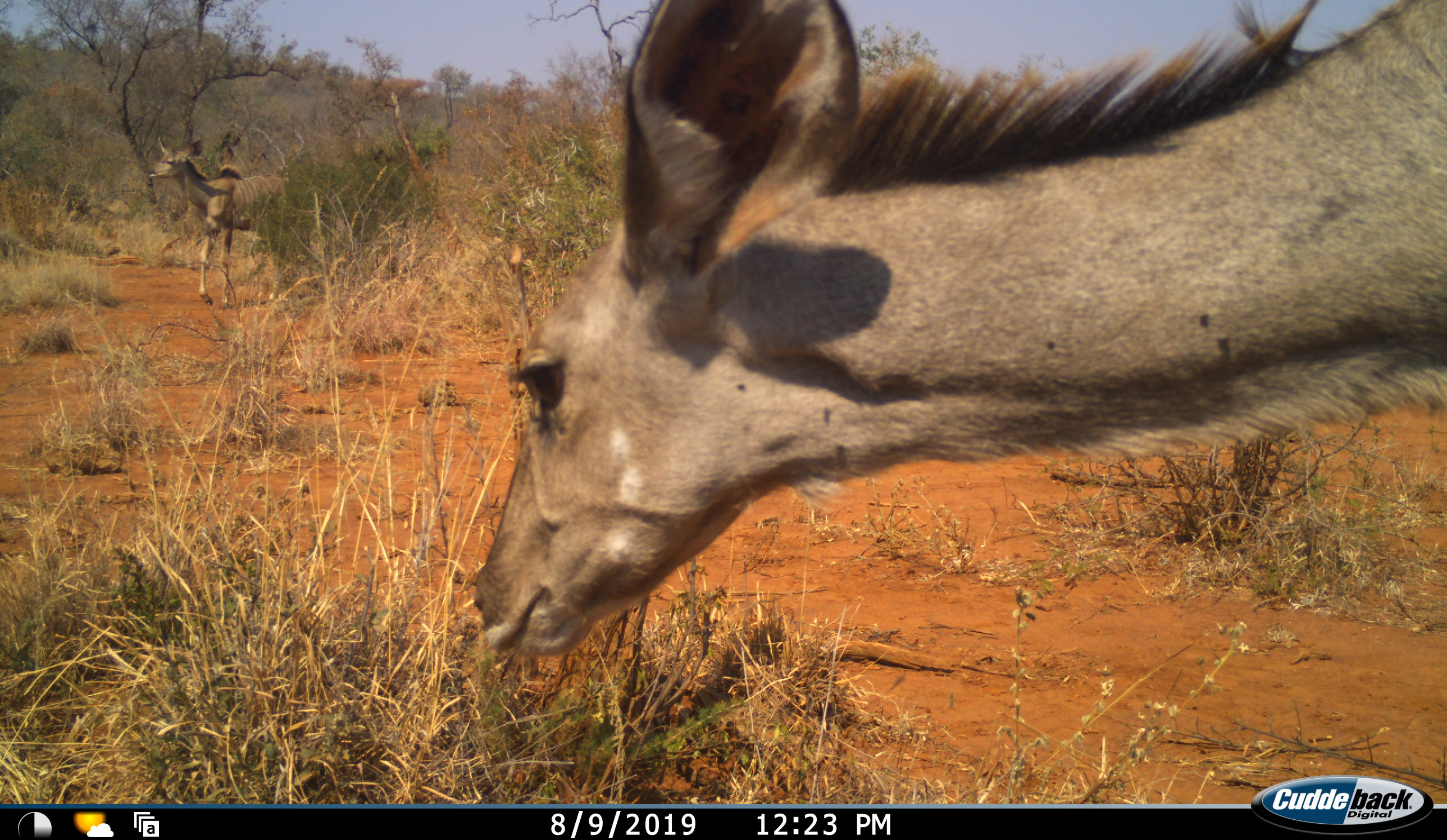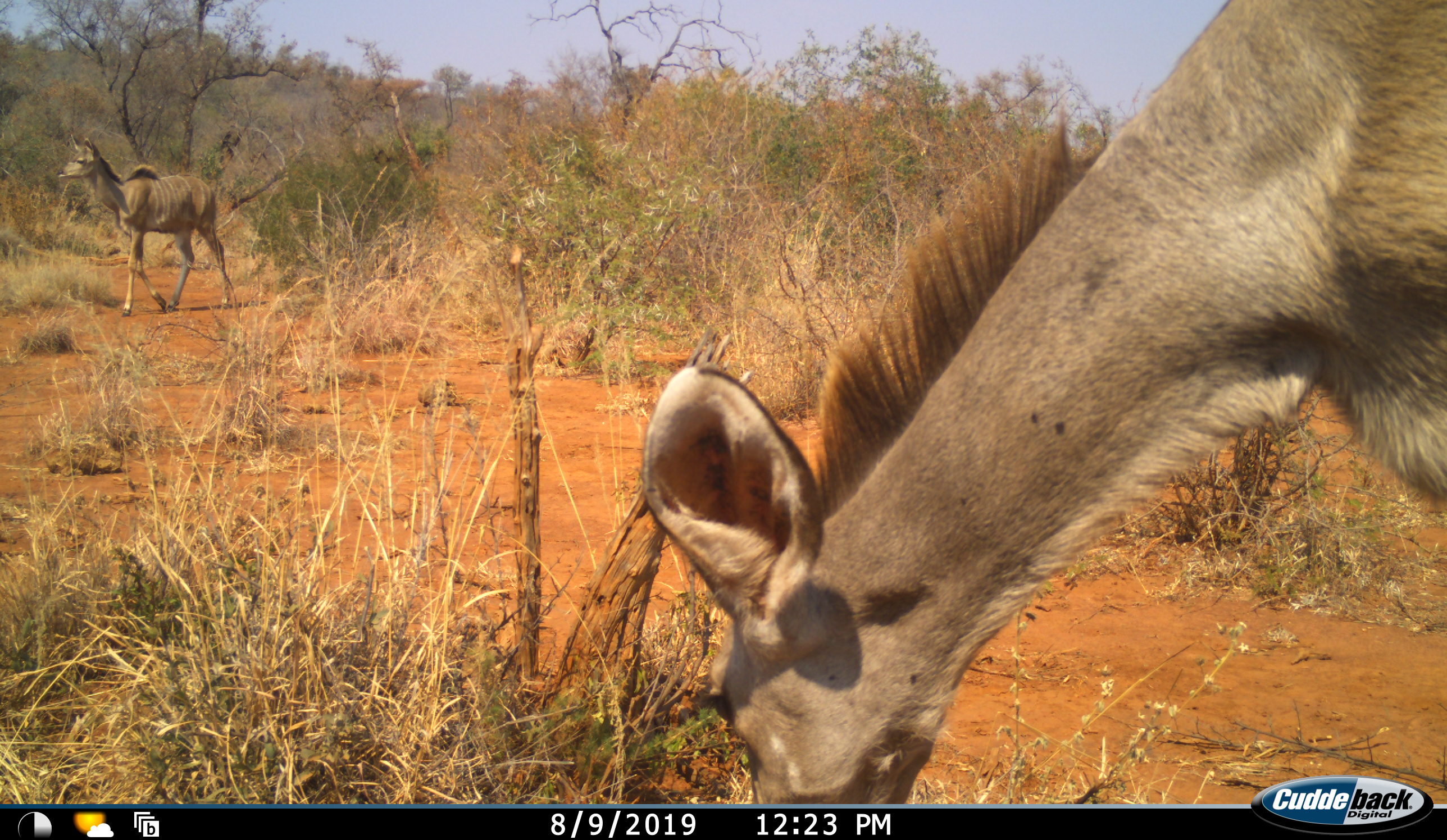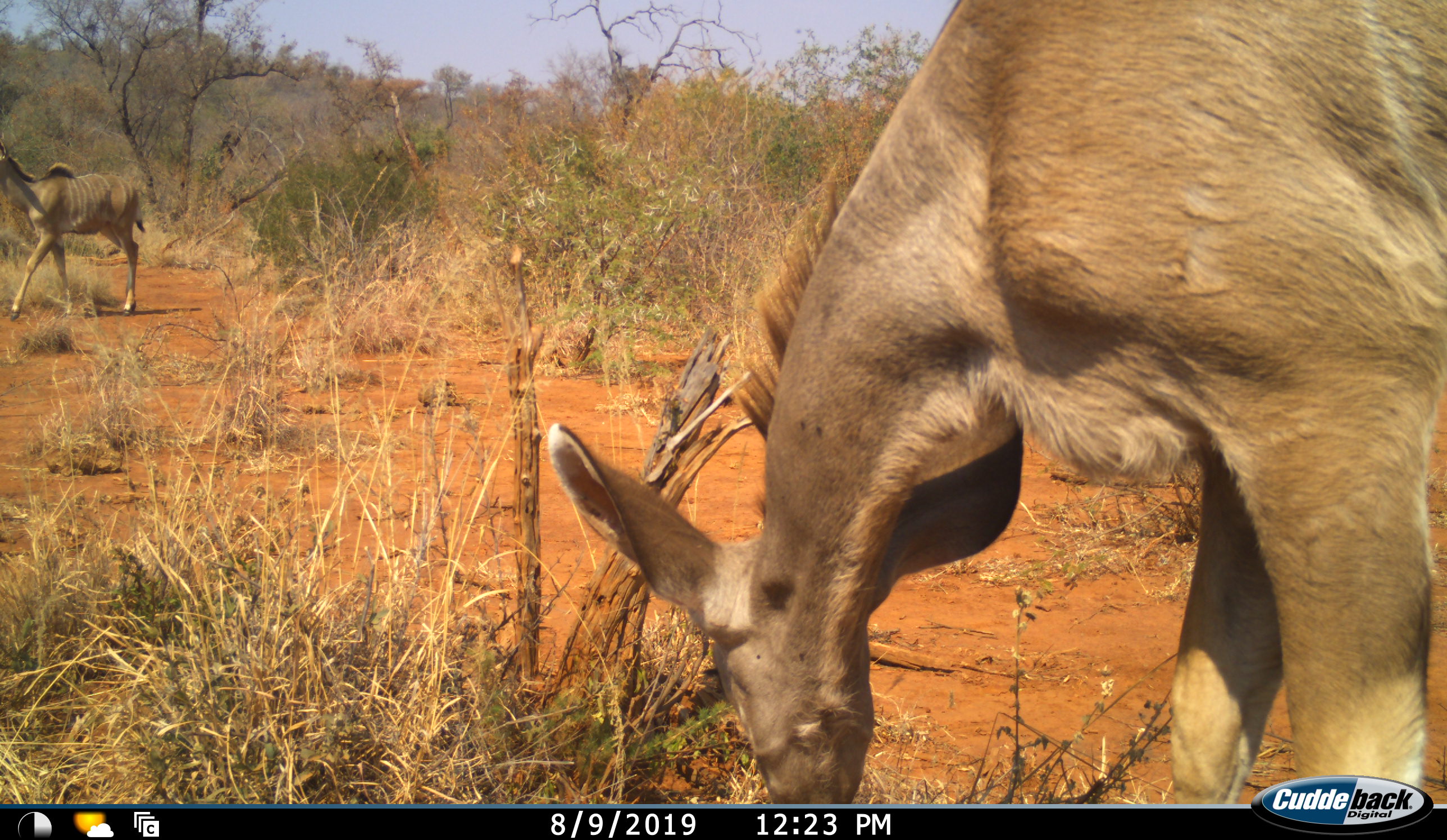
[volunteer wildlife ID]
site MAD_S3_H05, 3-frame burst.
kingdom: Animalia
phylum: Chordata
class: Mammalia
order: Artiodactyla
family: Bovidae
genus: Tragelaphus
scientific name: Tragelaphus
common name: kudu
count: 2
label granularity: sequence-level